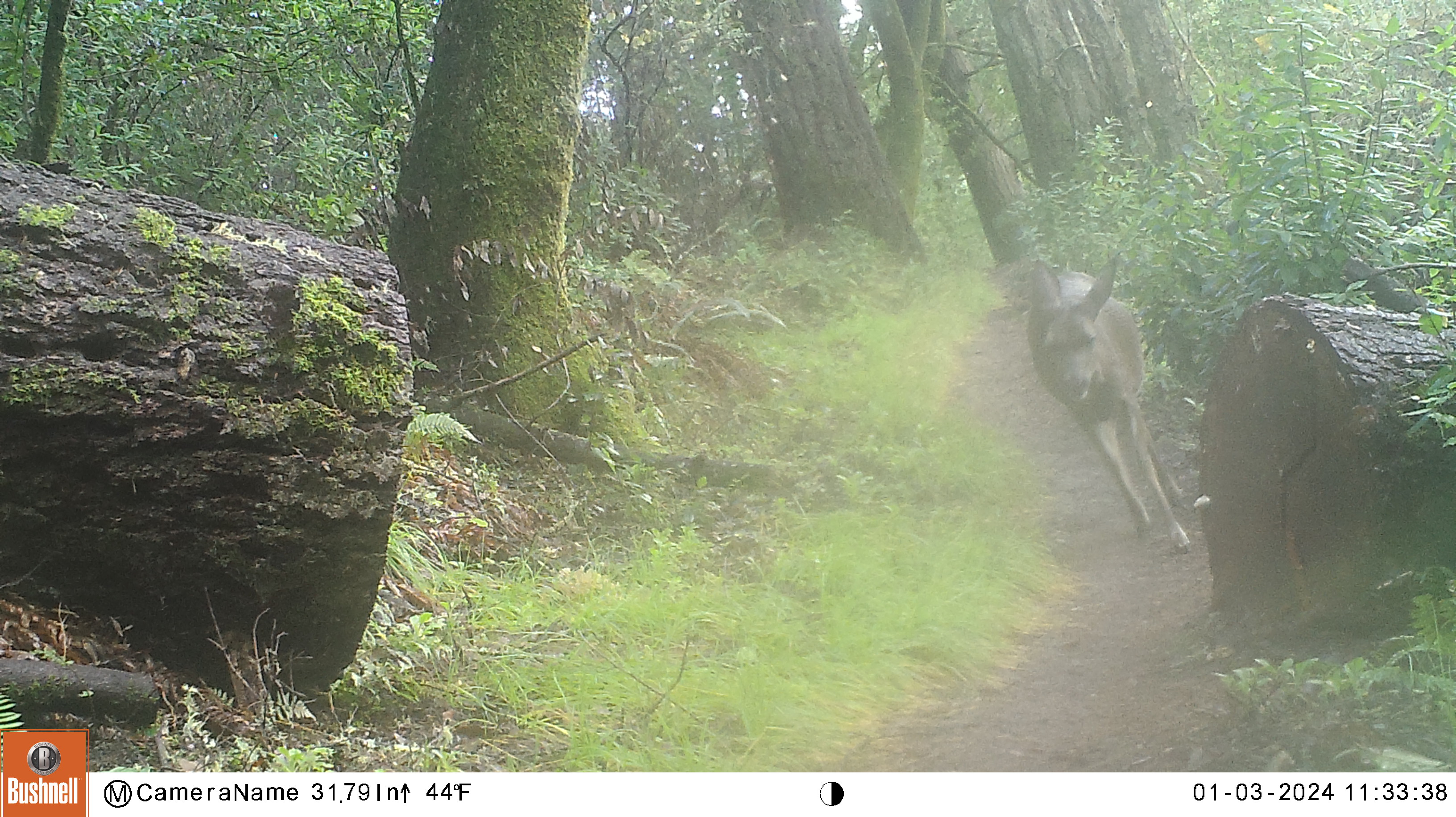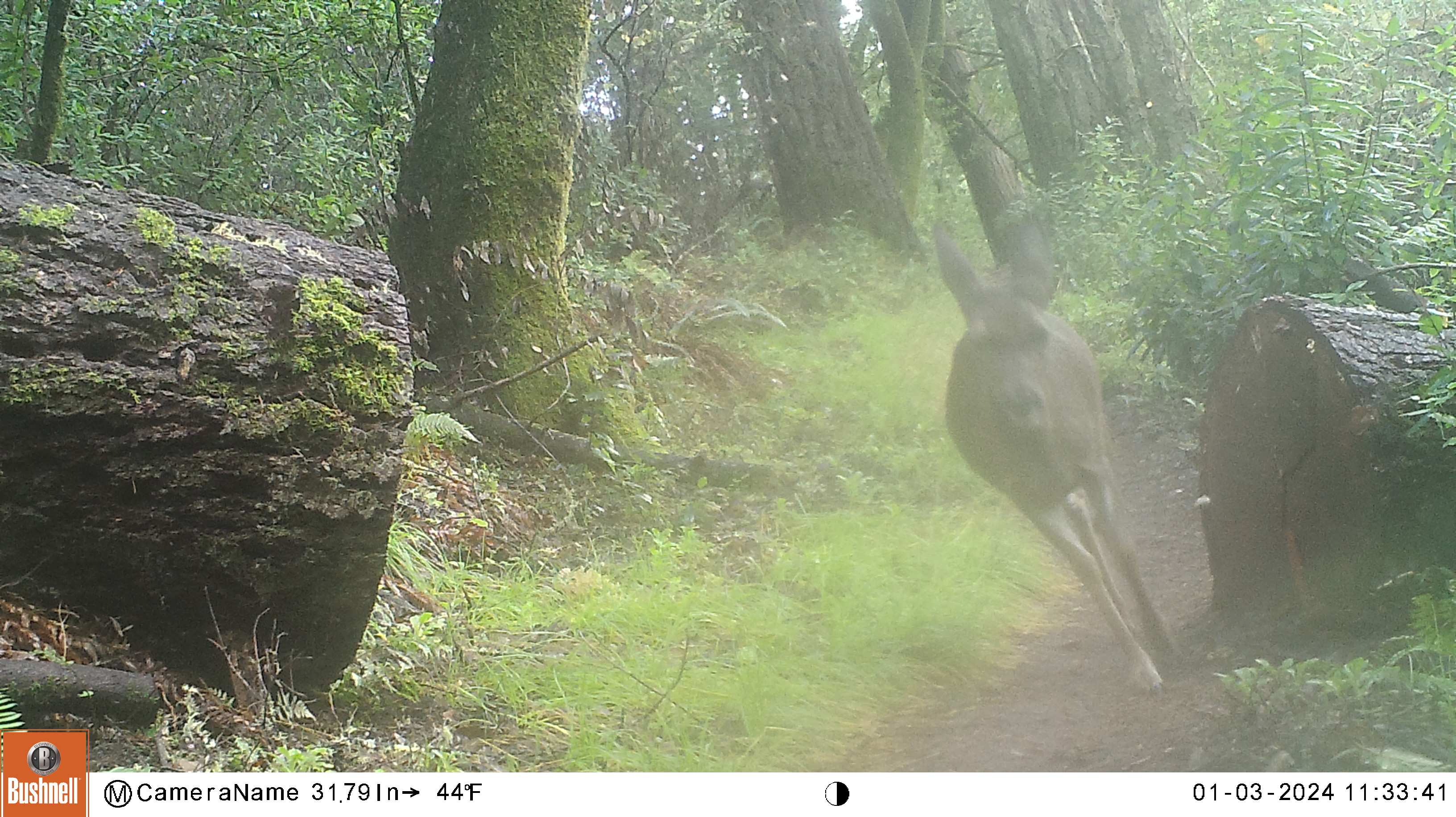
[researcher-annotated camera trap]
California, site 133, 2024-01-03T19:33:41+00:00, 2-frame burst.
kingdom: Animalia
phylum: Chordata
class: Mammalia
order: Artiodactyla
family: Cervidae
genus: Odocoileus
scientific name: Odocoileus hemionus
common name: mule deer